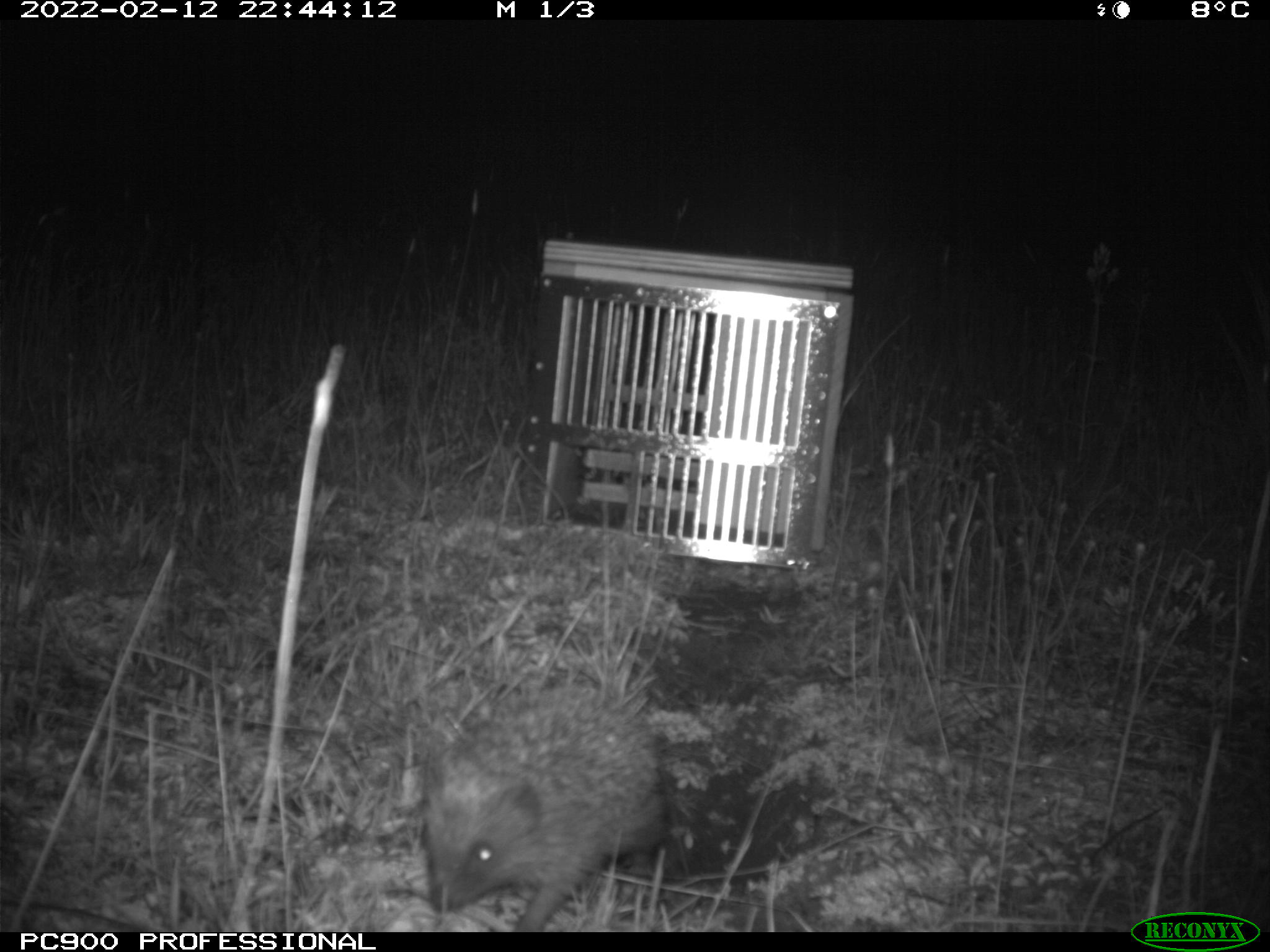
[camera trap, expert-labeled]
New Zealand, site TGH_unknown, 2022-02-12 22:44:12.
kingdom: Animalia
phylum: Chordata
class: Mammalia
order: Eulipotyphla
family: Erinaceidae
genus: Erinaceus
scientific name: Erinaceus europaeus europaeus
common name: european hedgehog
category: hedgehog